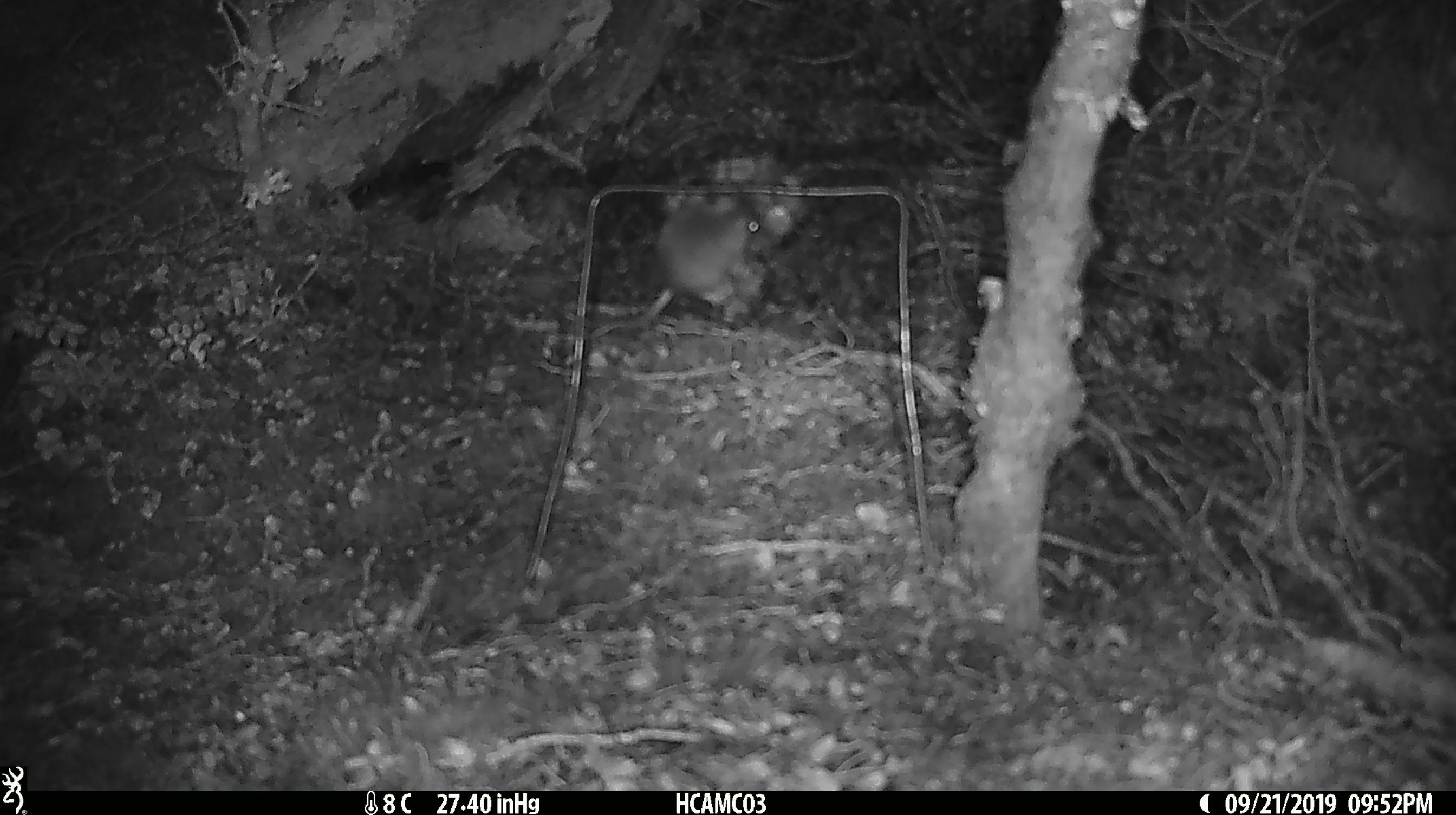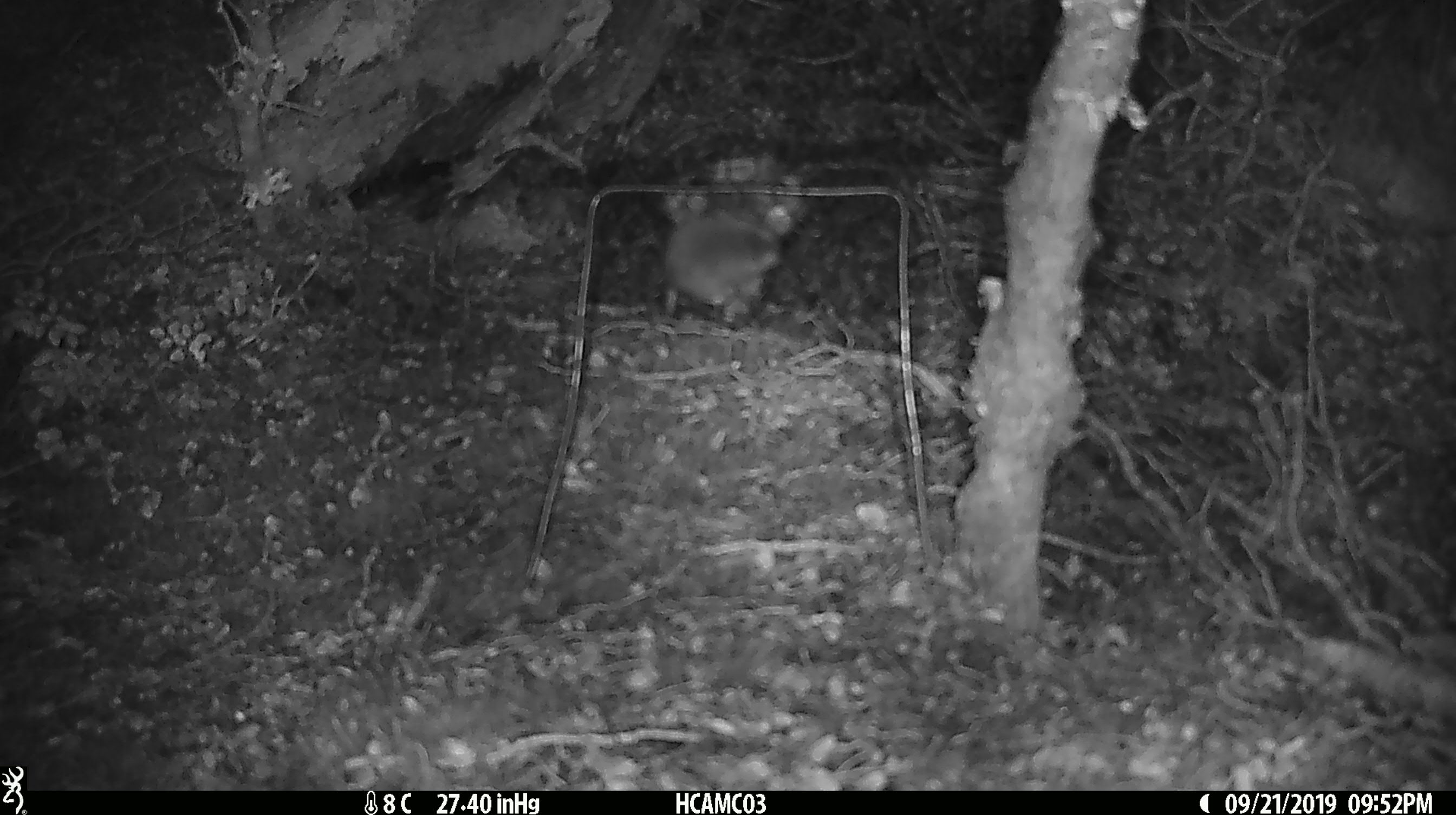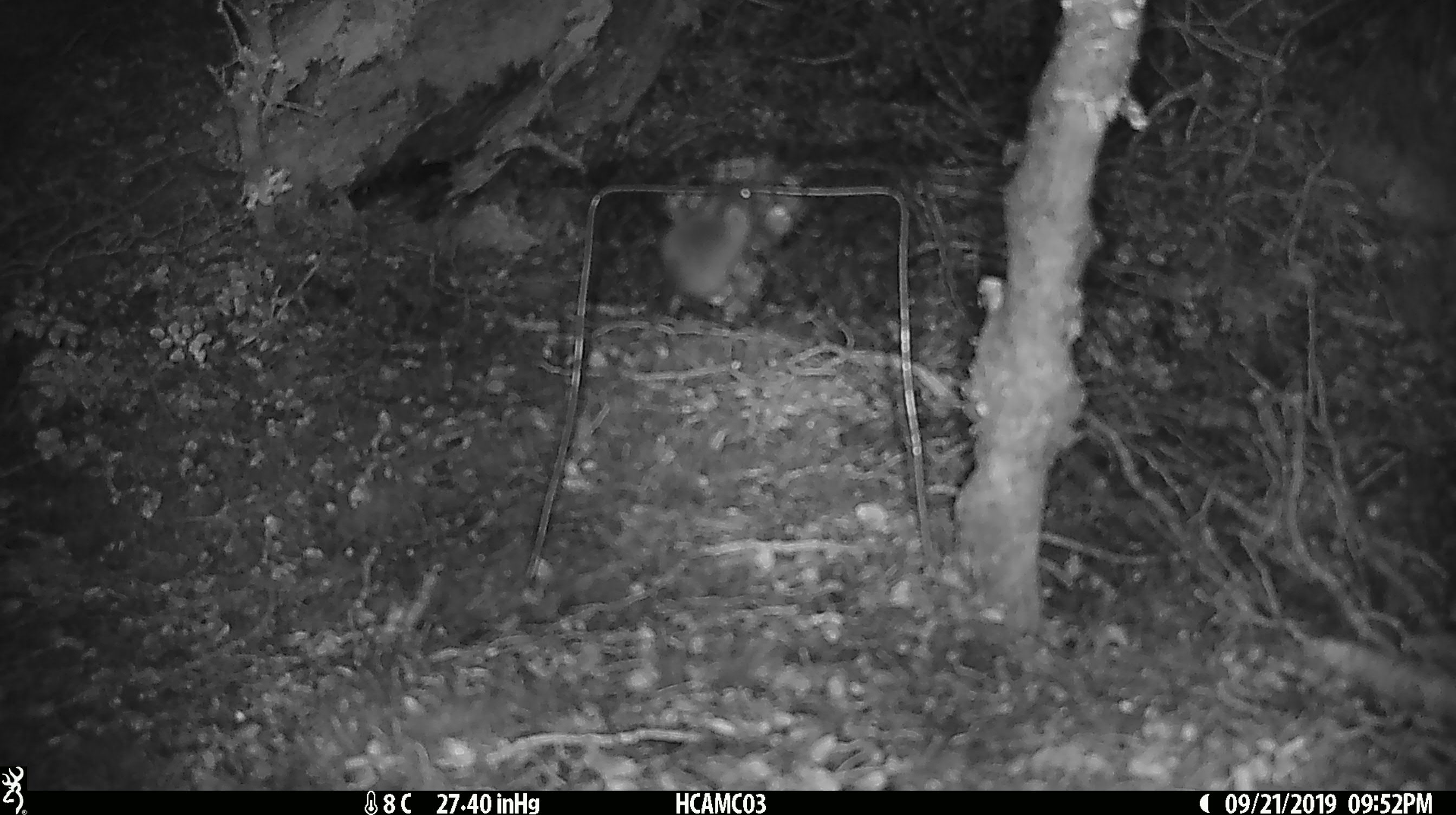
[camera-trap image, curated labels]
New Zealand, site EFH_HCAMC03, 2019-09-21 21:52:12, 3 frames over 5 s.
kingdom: Animalia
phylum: Chordata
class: Mammalia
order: Rodentia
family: Muridae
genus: Mus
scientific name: Mus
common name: mouse